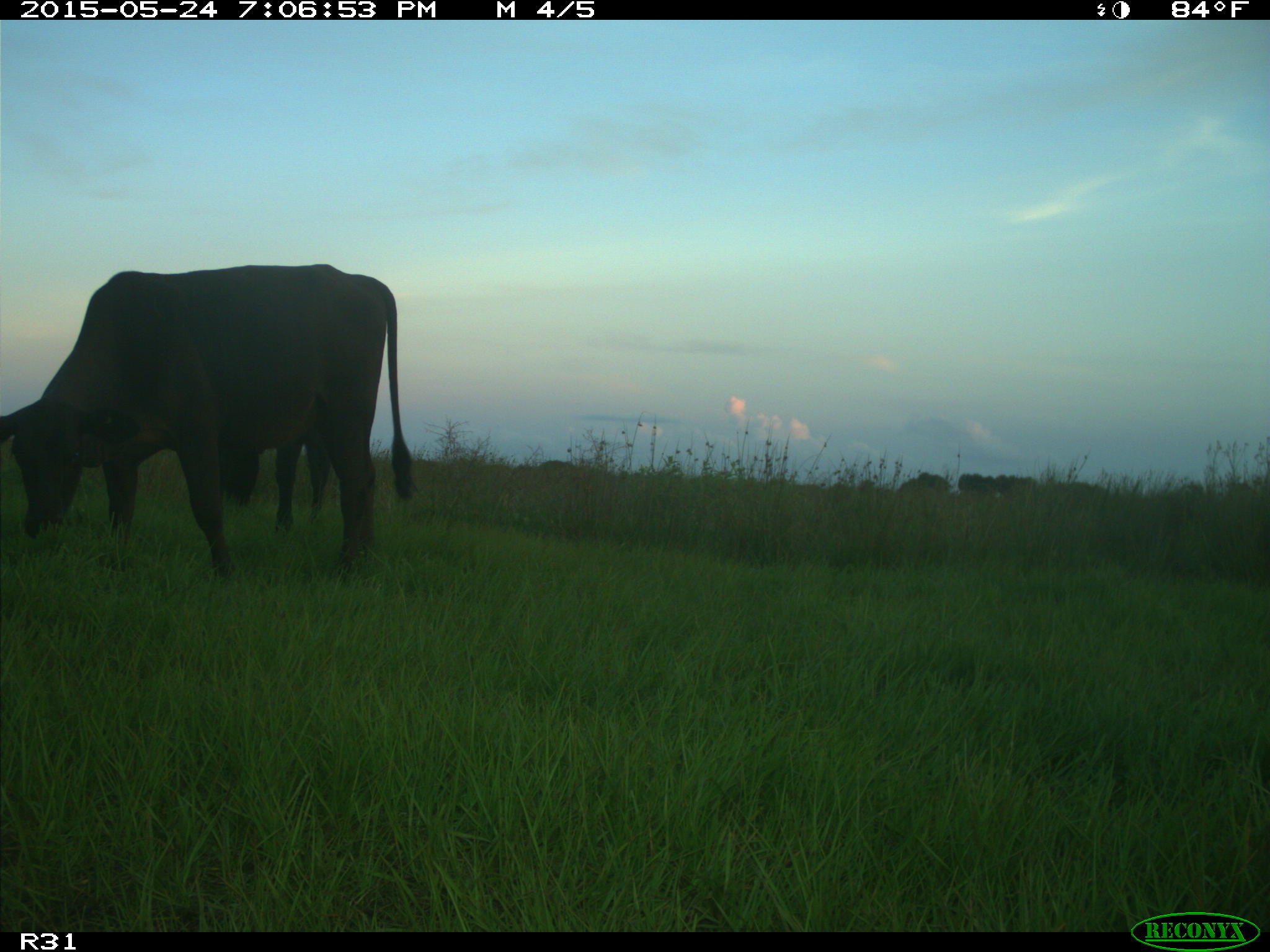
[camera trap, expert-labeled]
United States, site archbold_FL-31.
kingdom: Animalia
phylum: Chordata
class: Mammalia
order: Artiodactyla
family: Bovidae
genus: Bos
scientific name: Bos taurus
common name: domestic cow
Bos taurus (domestic cow).